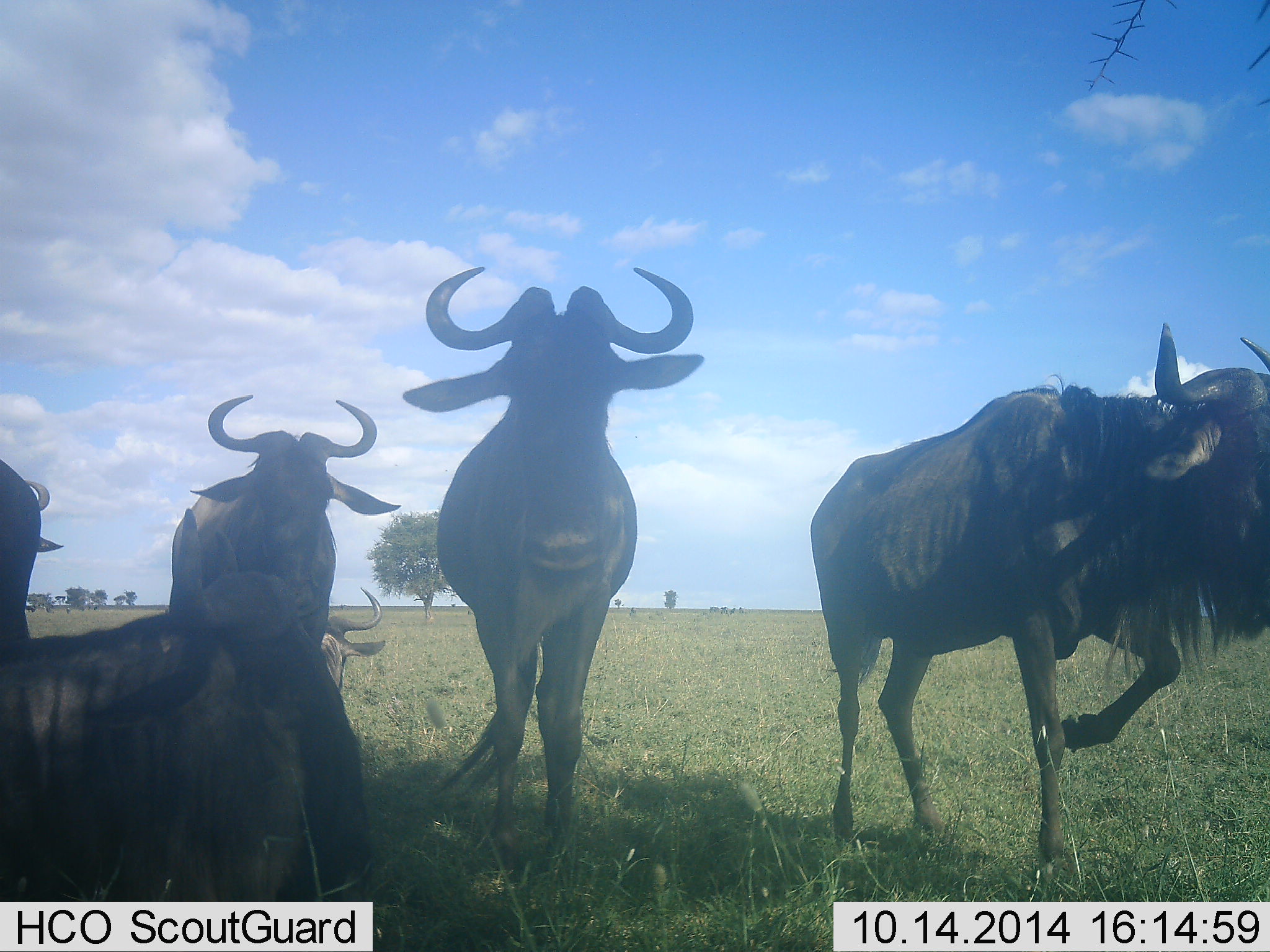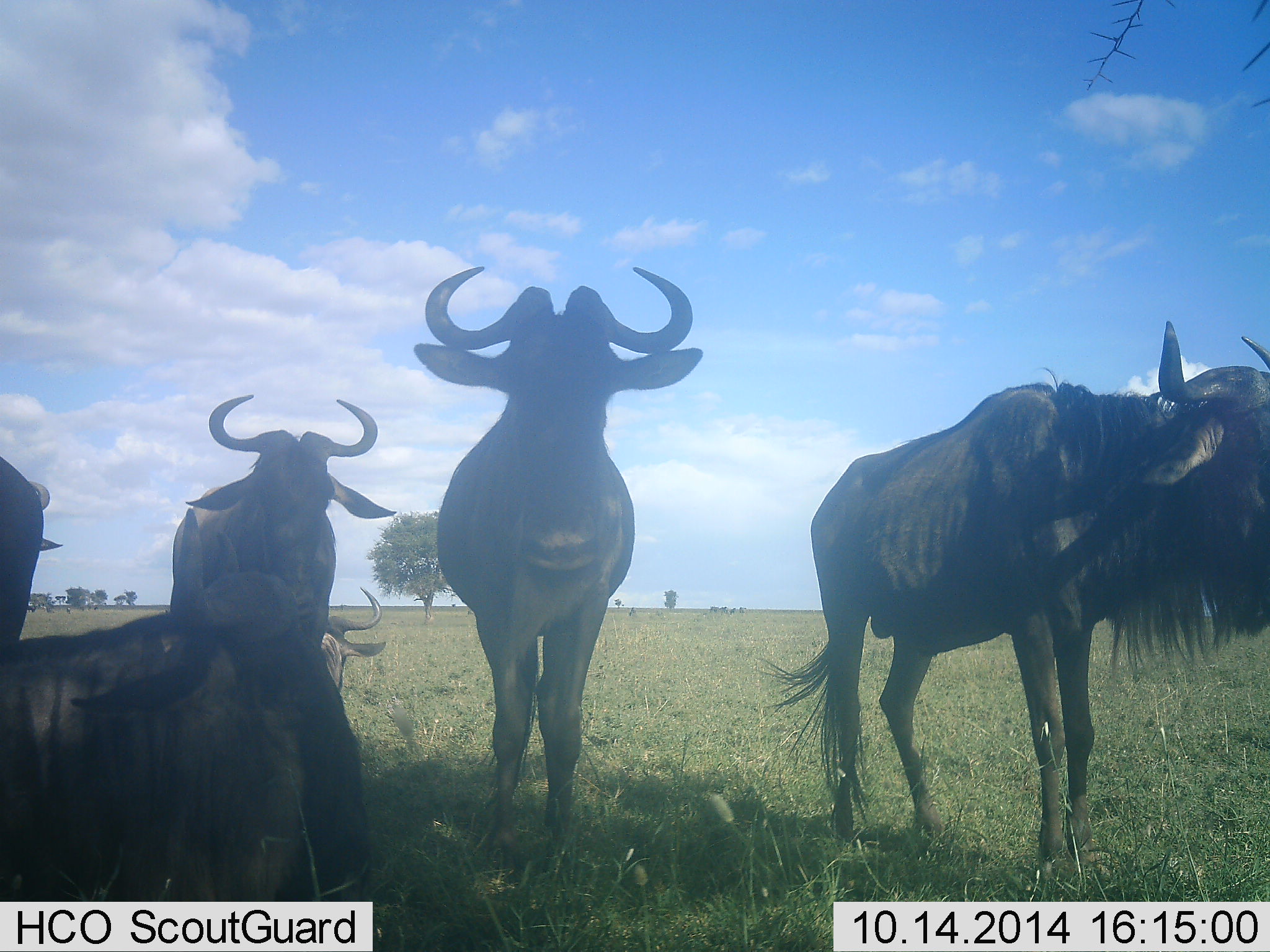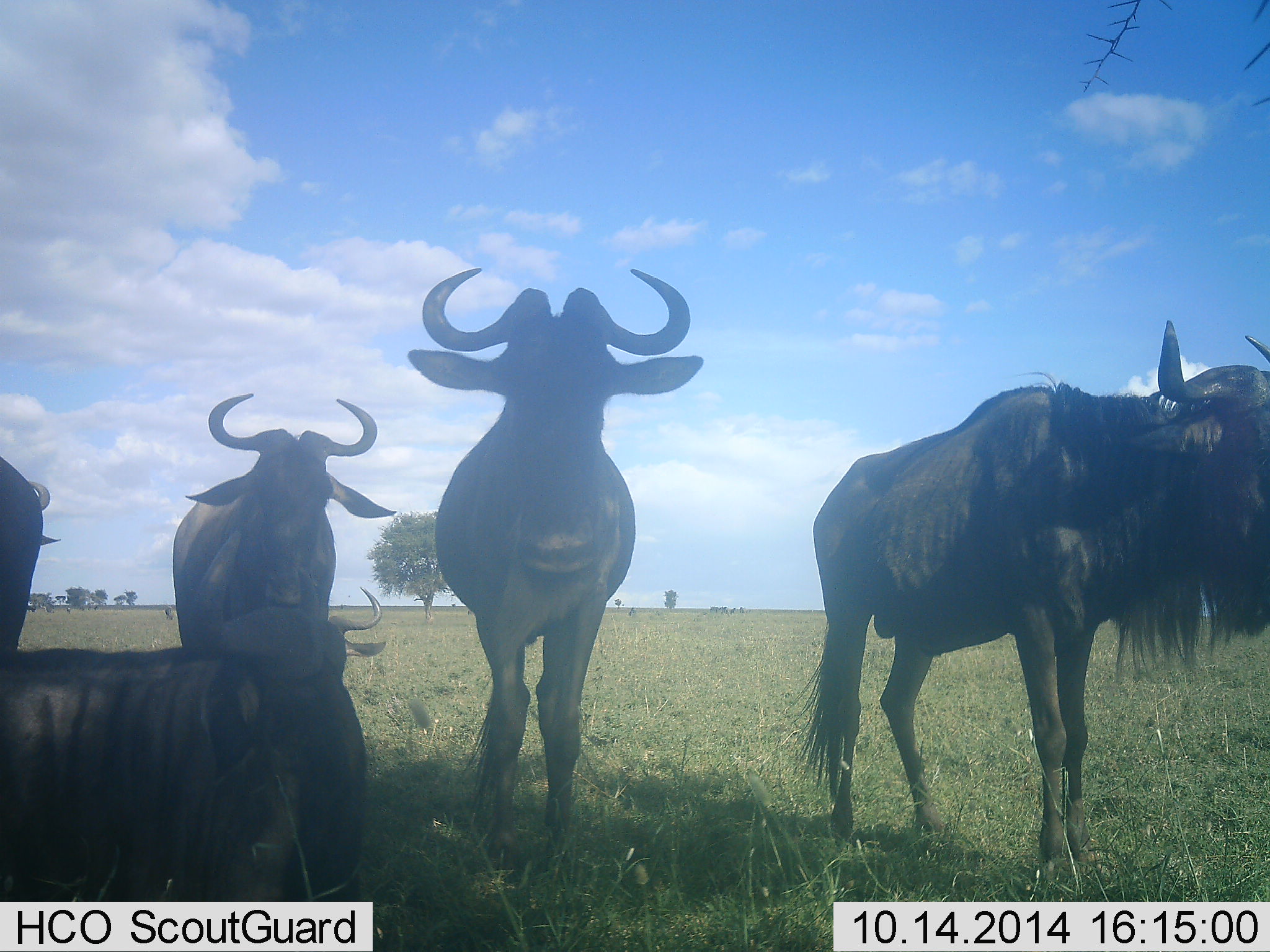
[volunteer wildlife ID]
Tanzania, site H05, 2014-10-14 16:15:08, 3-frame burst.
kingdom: Animalia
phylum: Chordata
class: Mammalia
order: Artiodactyla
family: Bovidae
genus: Connochaetes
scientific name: Connochaetes taurinus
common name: blue wildebeest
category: wildebeest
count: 5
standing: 90%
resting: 90%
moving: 0%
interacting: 0%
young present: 0%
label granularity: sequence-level